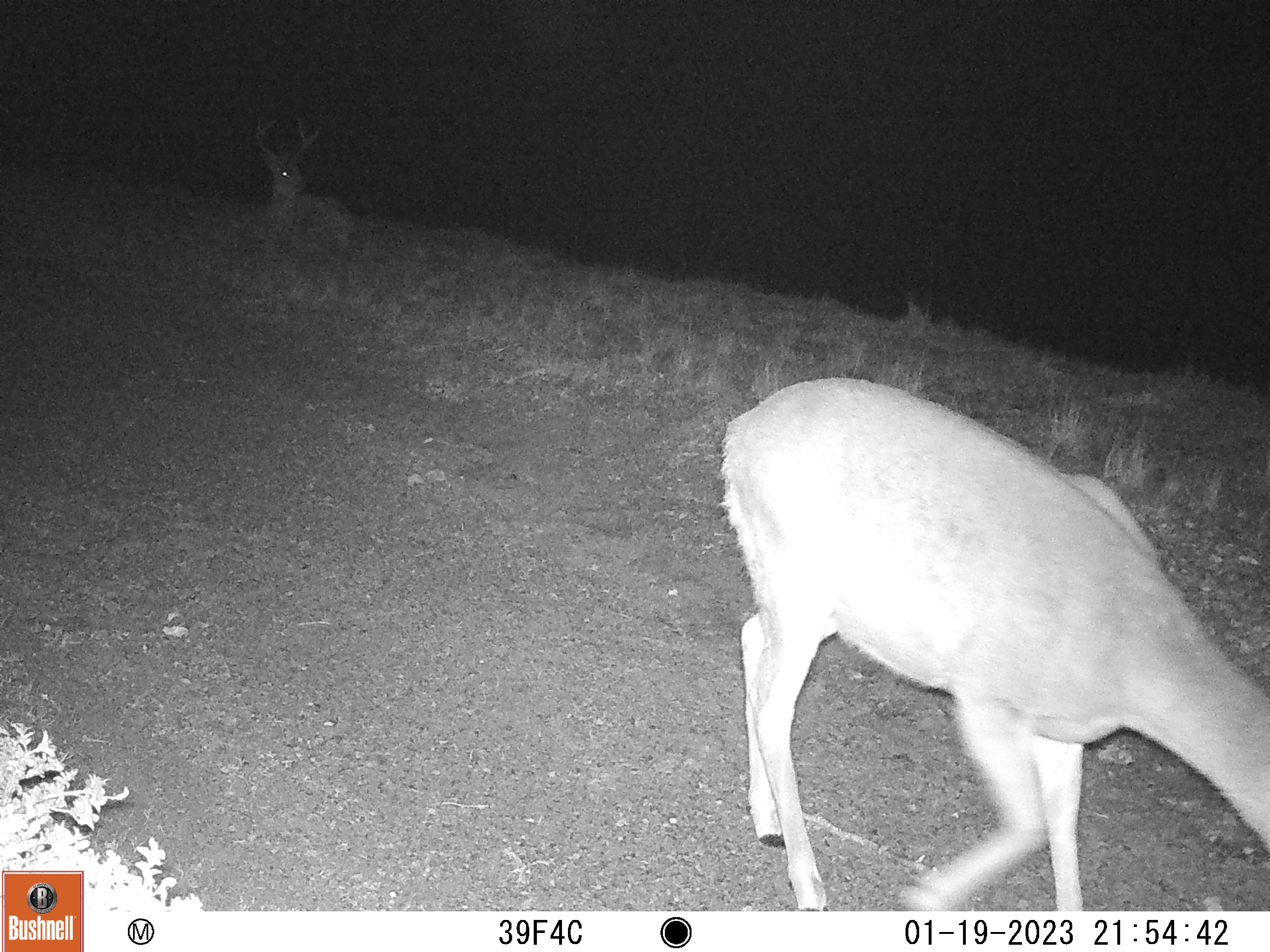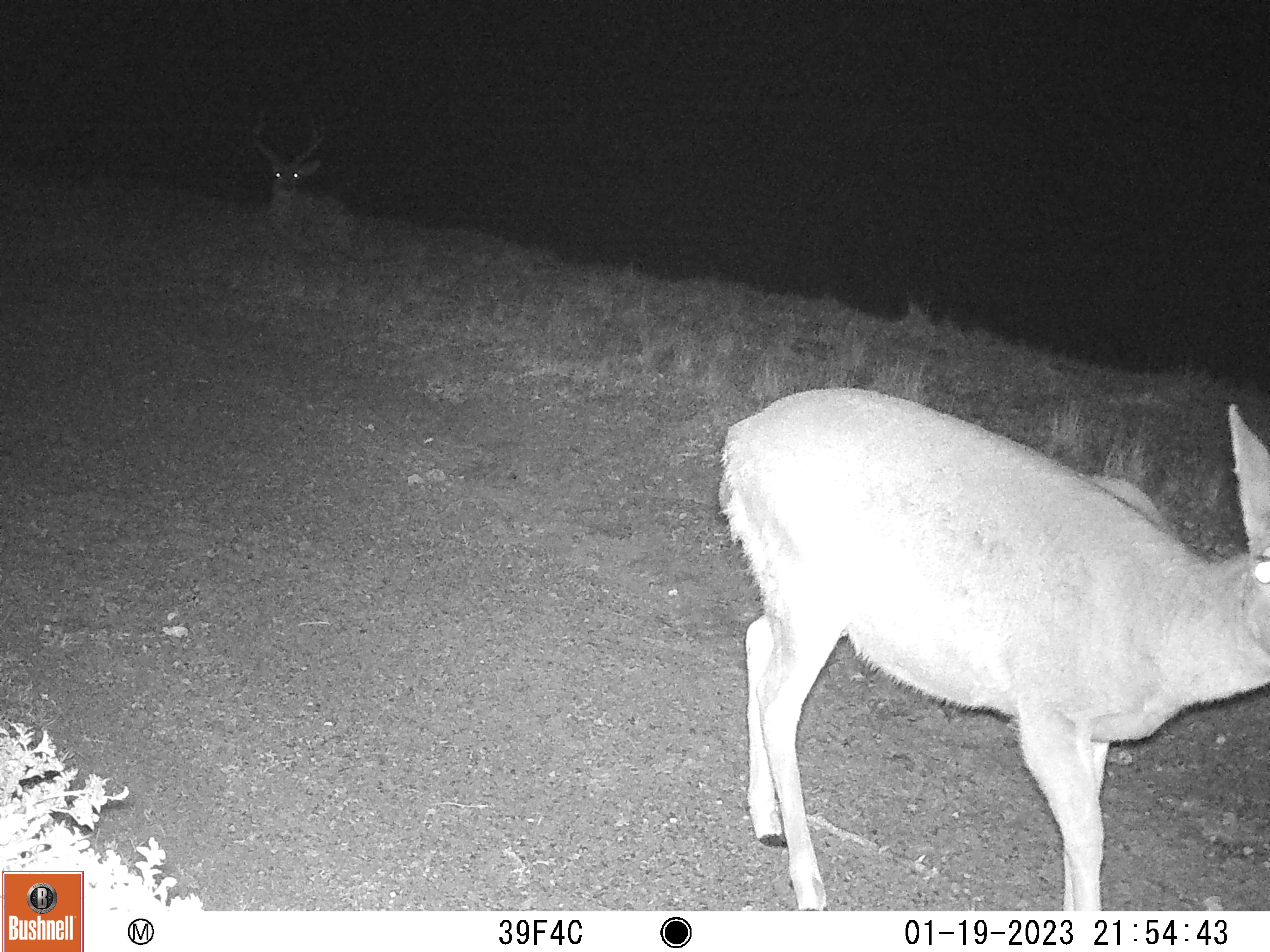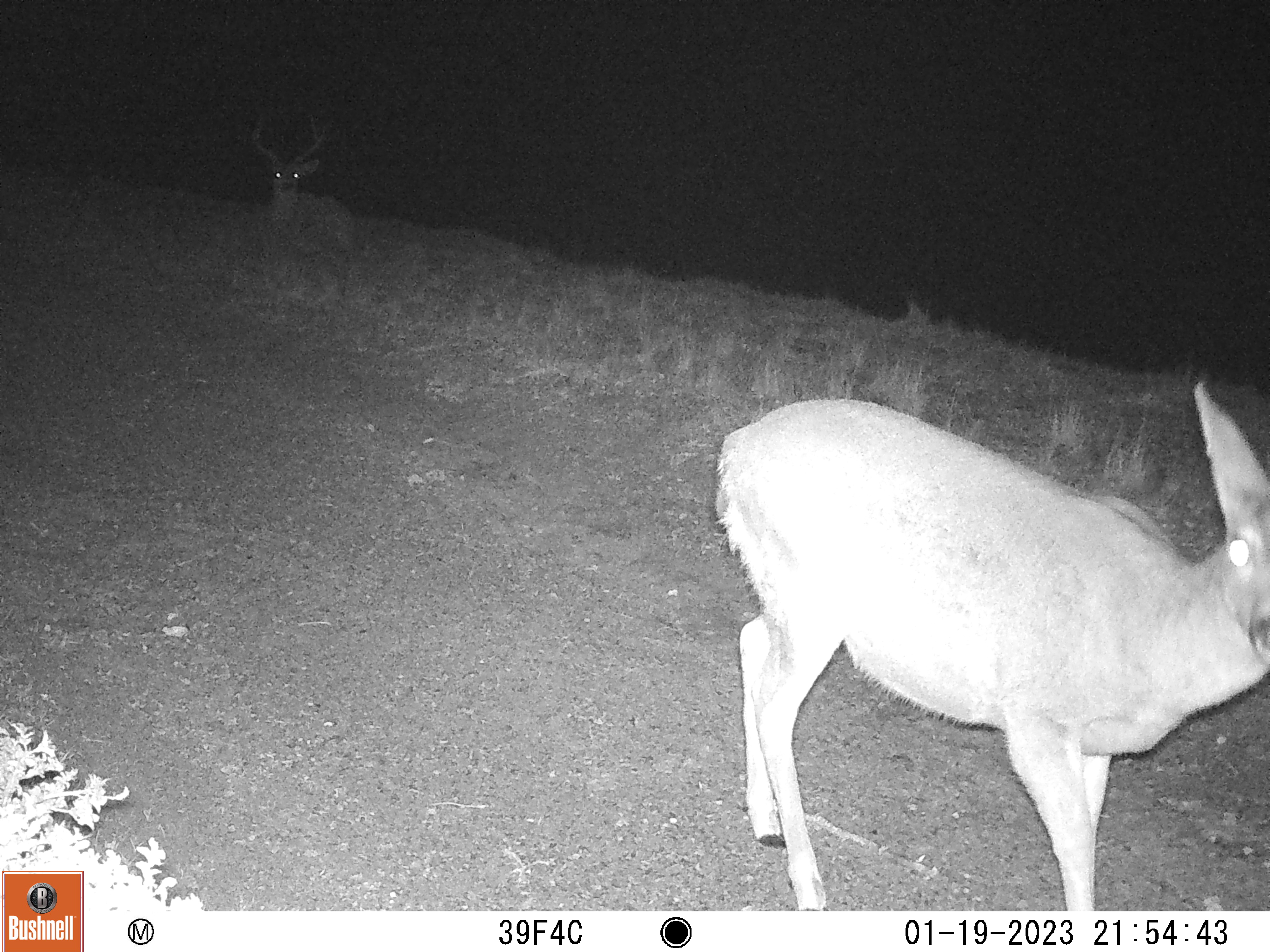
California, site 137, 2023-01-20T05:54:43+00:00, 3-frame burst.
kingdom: Animalia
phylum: Chordata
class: Mammalia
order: Artiodactyla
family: Cervidae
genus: Odocoileus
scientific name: Odocoileus hemionus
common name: mule deer